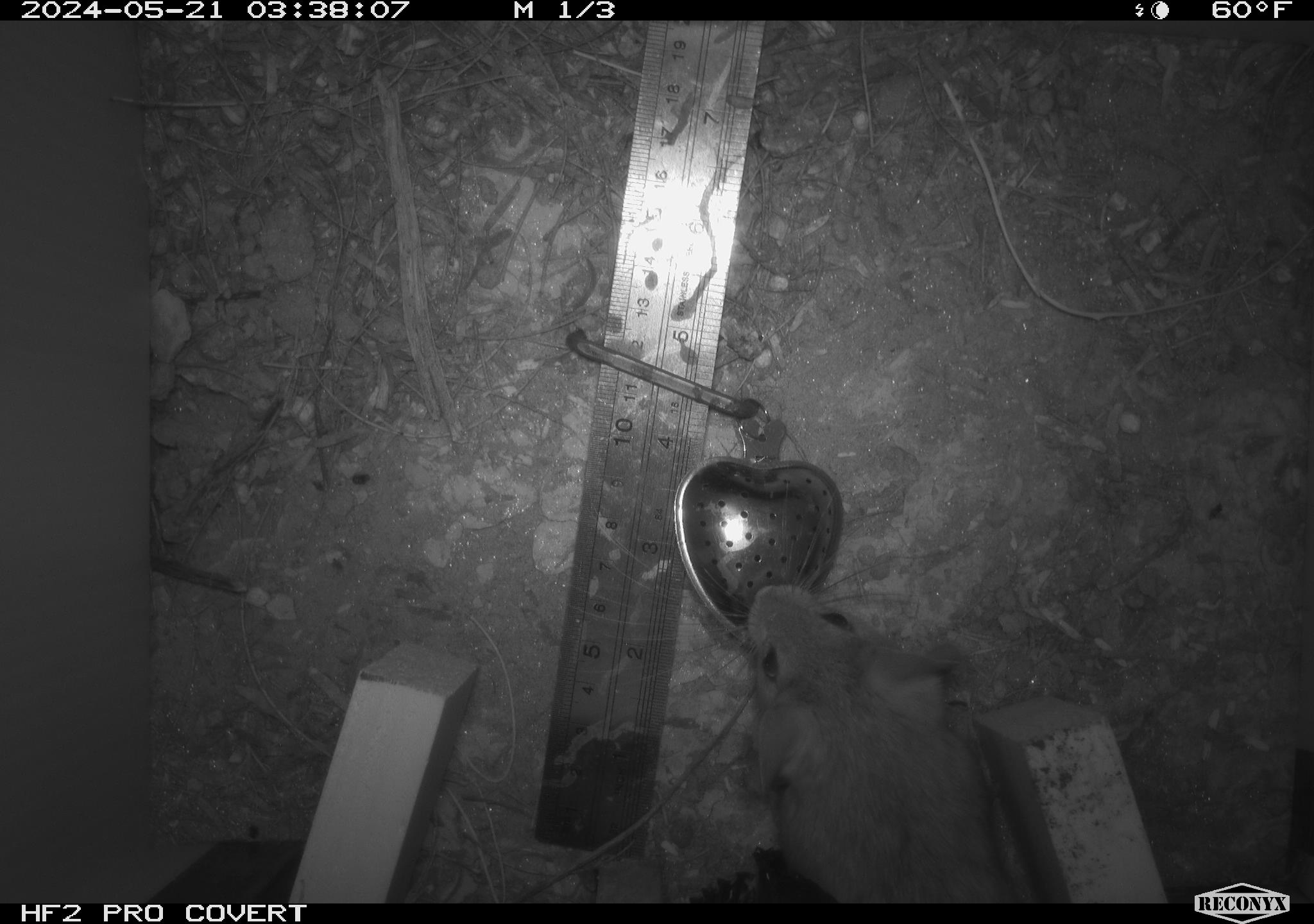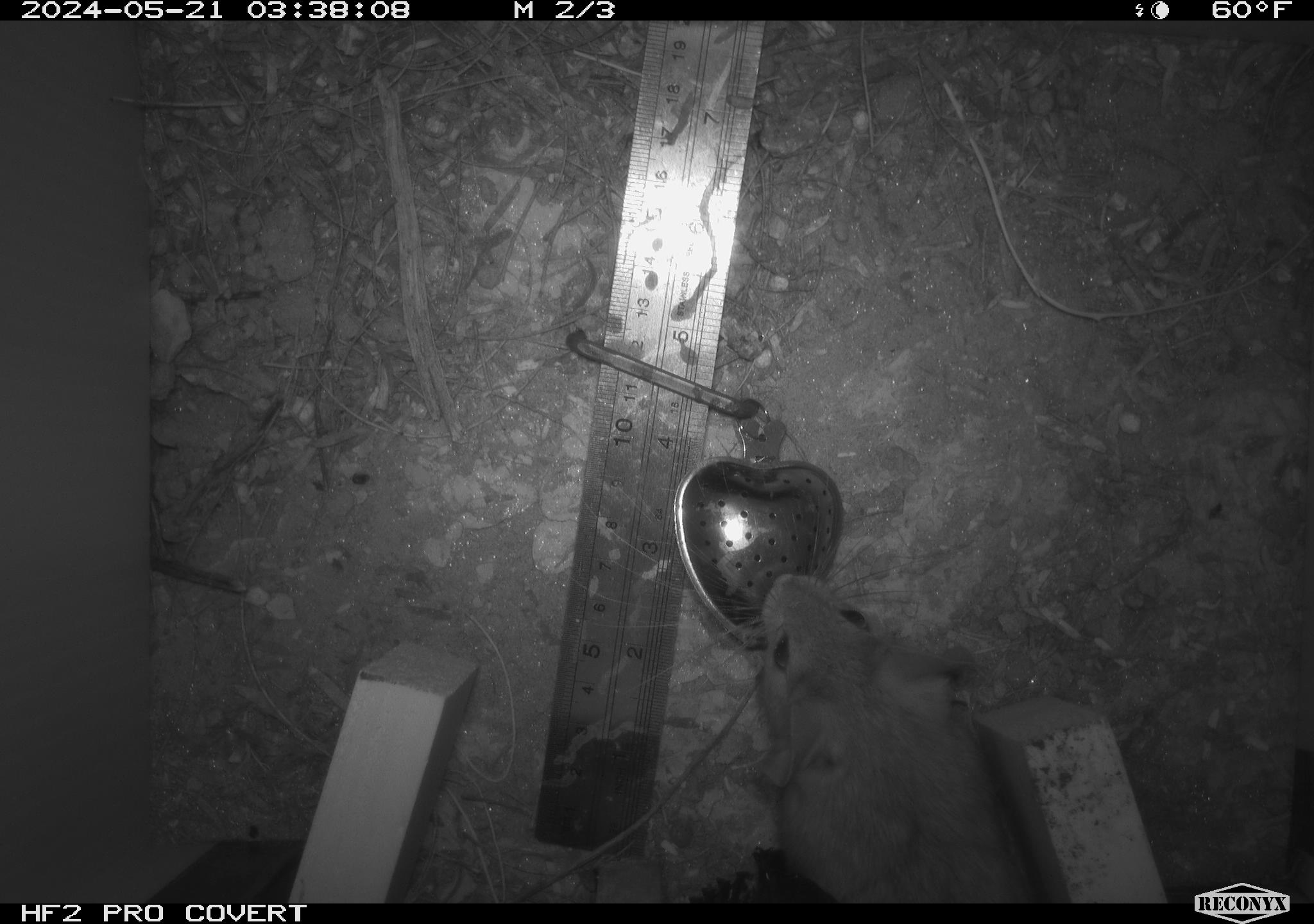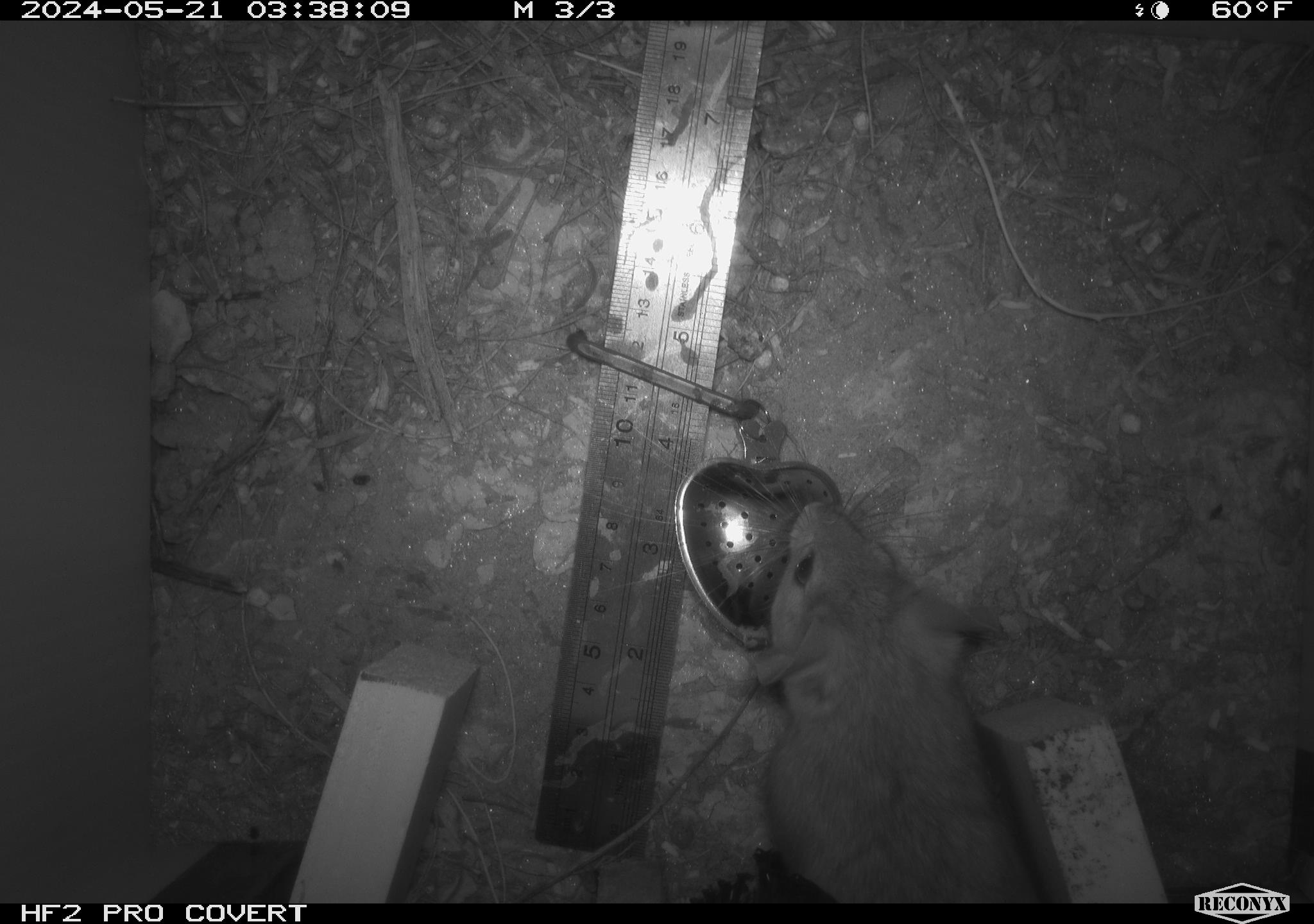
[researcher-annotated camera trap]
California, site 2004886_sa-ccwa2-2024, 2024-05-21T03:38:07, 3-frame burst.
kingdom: Animalia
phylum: Chordata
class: Mammalia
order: Rodentia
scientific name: Rodentia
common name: woodrat or rat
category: woodrat or rat species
Woodrat or rat species (woodrat or rat) (Rodentia).